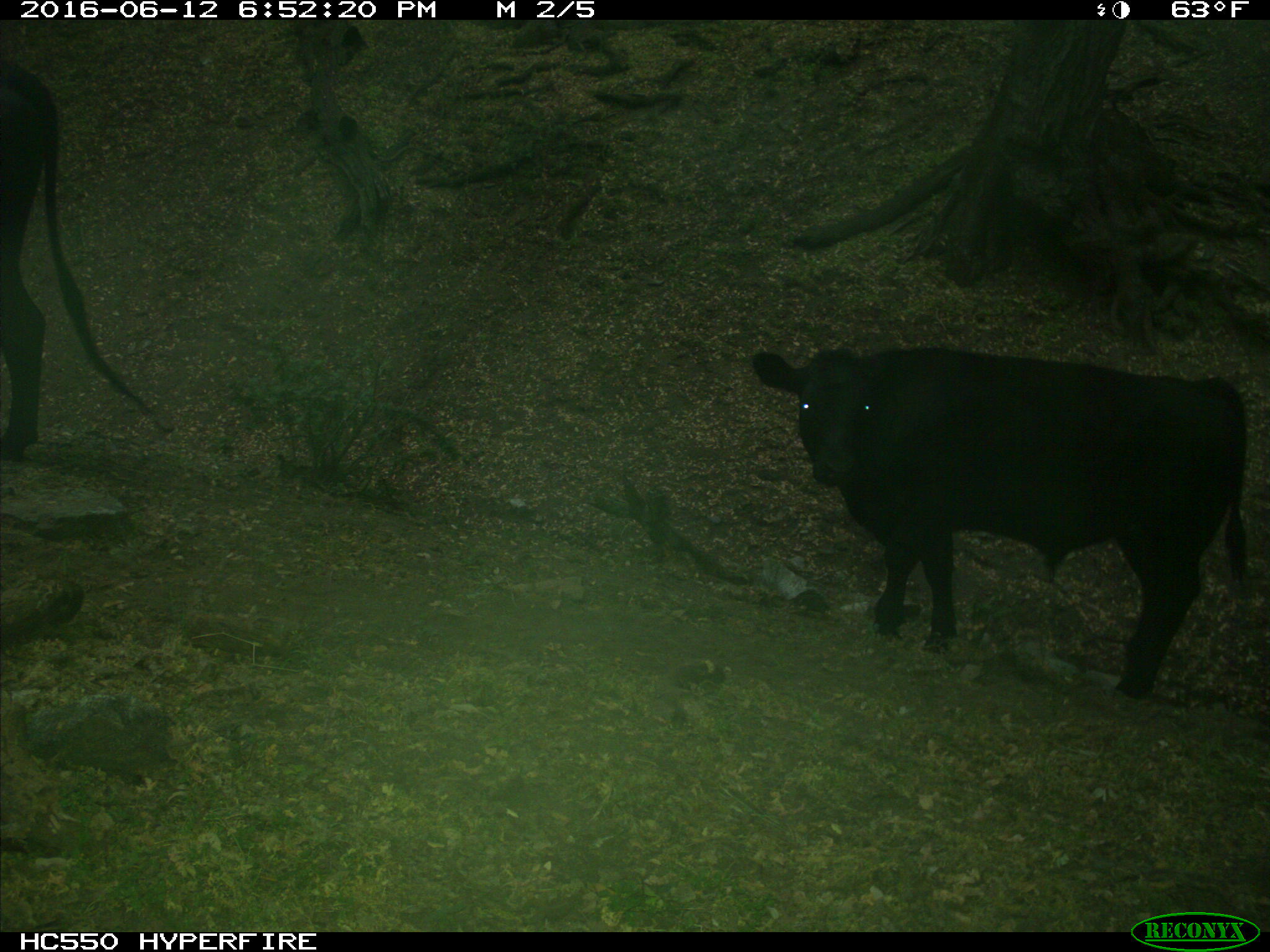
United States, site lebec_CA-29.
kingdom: Animalia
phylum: Chordata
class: Mammalia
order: Artiodactyla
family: Bovidae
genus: Bos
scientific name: Bos taurus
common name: domestic cow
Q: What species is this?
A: Bos taurus (domestic cow).